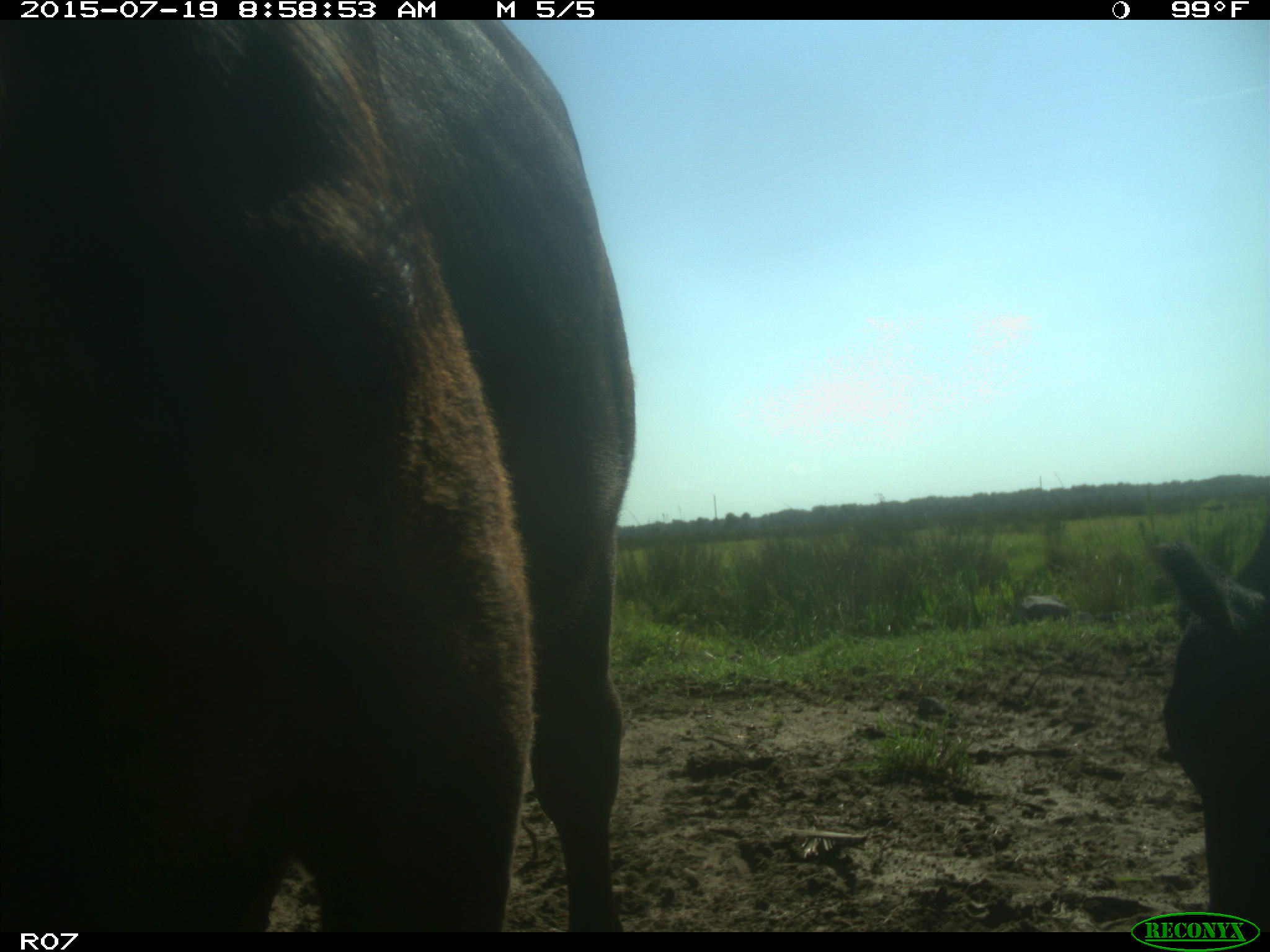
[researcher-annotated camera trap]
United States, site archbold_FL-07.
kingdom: Animalia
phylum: Chordata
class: Mammalia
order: Artiodactyla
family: Bovidae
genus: Bos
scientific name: Bos taurus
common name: domestic cow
Bos taurus (domestic cow).